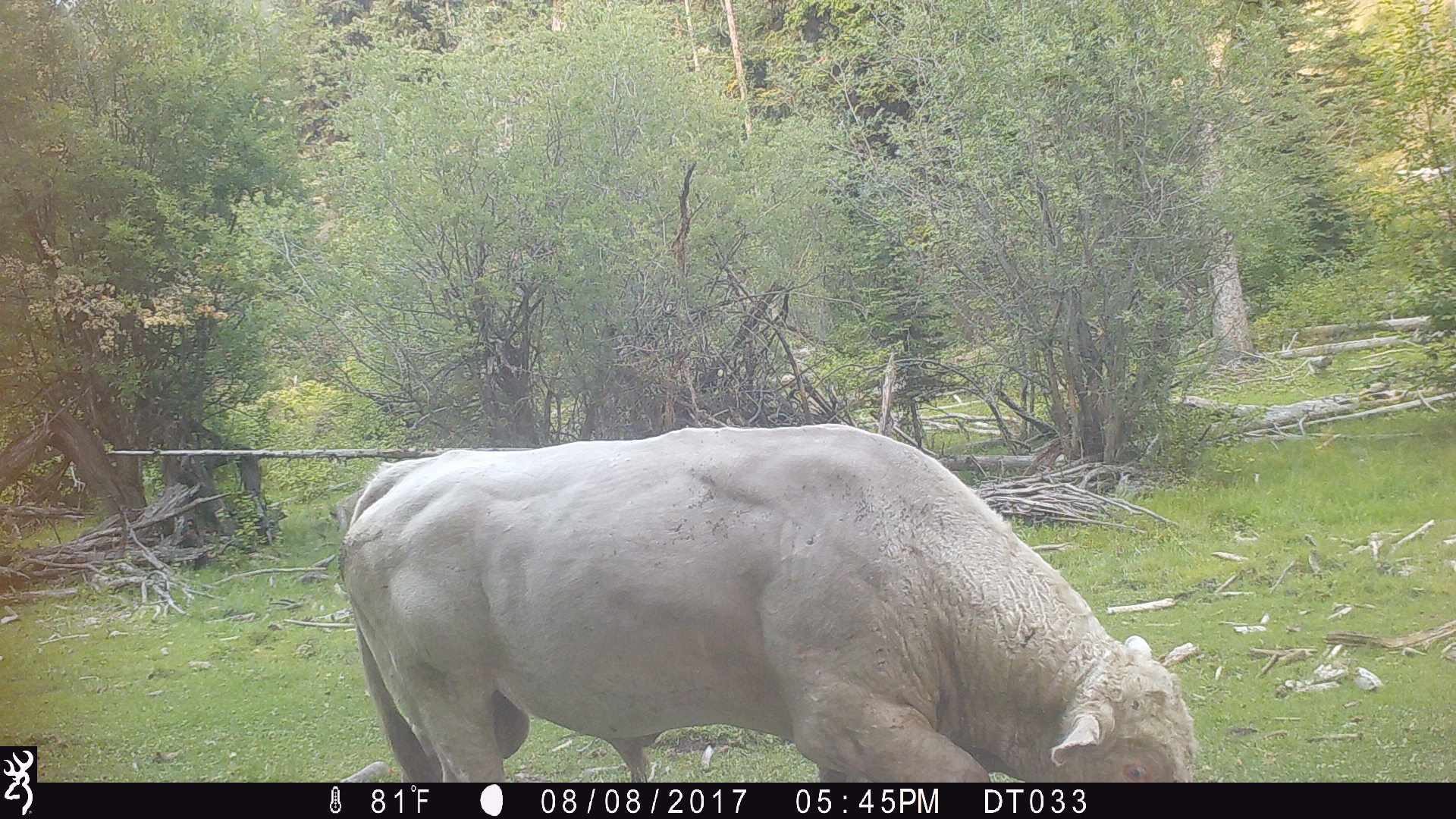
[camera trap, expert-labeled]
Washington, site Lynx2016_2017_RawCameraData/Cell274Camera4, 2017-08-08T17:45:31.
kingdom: Animalia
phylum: Chordata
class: Mammalia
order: Artiodactyla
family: Bovidae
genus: Bos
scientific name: Bos taurus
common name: domestic cattle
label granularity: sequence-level